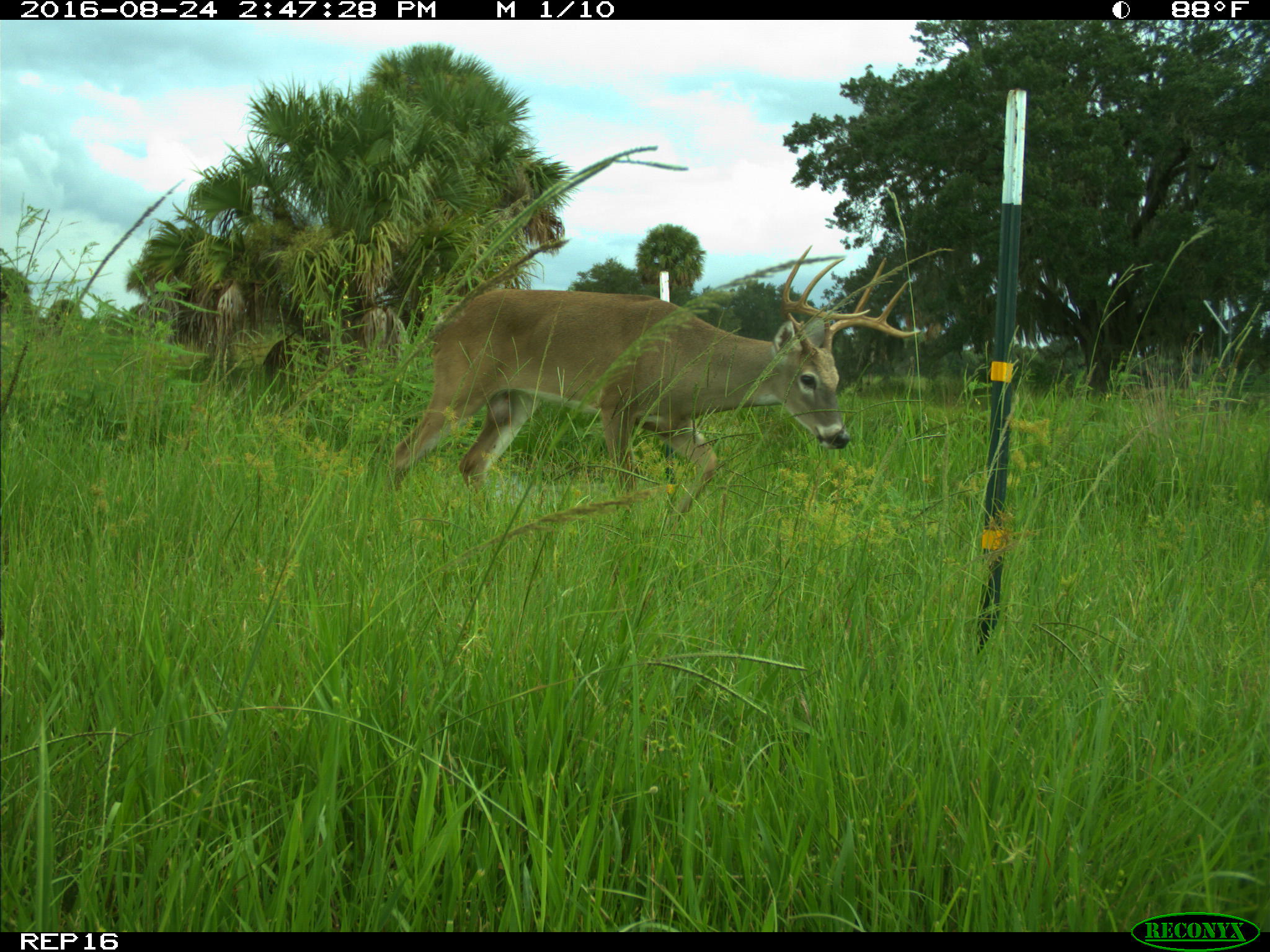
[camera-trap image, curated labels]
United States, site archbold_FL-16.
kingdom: Animalia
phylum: Chordata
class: Mammalia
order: Artiodactyla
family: Cervidae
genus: Odocoileus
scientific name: Odocoileus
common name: deer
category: unidentified deer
Unidentified deer (deer) (Odocoileus).